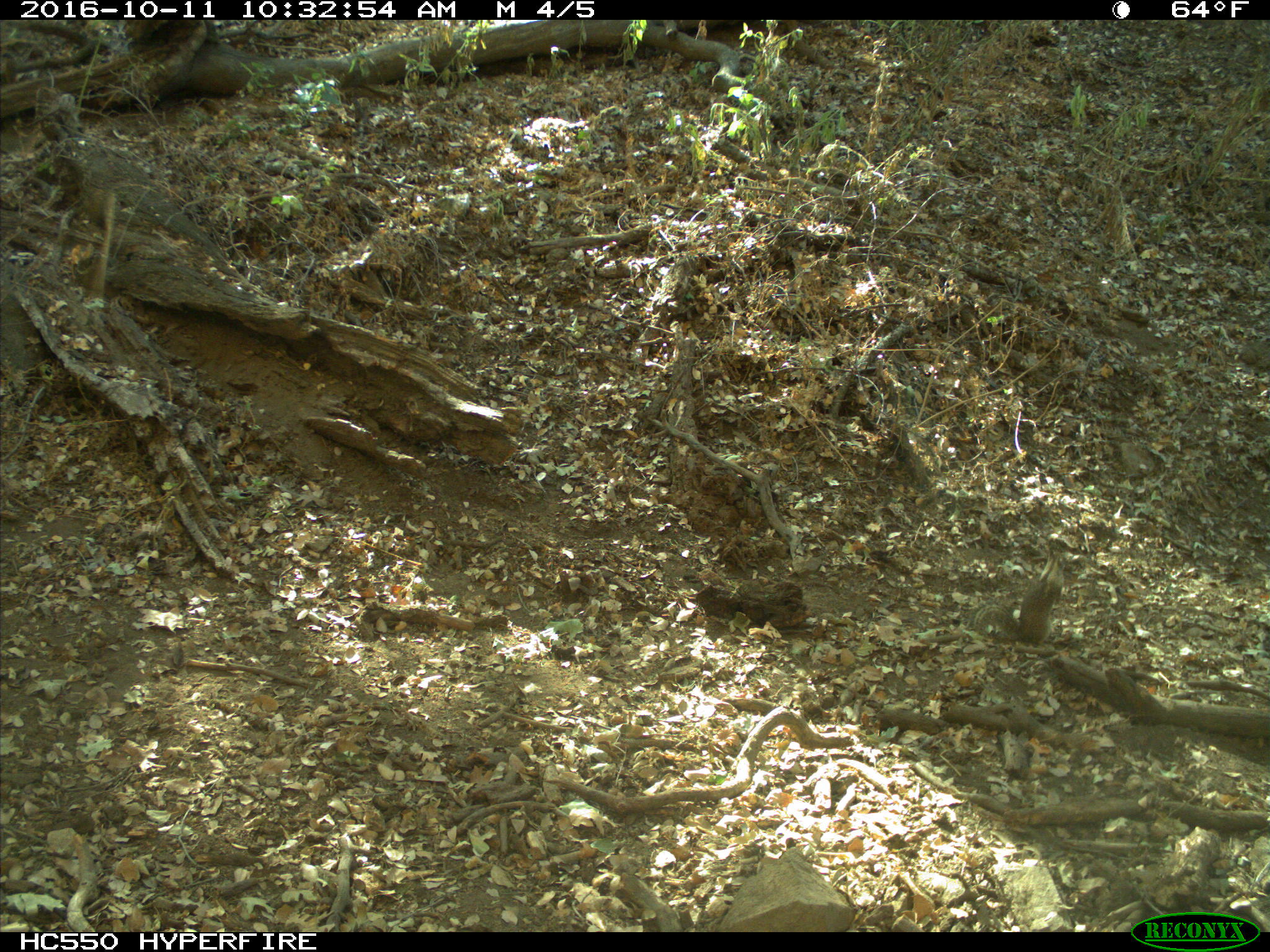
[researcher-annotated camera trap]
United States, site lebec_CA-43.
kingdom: Animalia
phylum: Chordata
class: Mammalia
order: Rodentia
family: Sciuridae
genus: Otospermophilus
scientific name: Otospermophilus beecheyi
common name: california ground squirrel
Otospermophilus beecheyi (california ground squirrel).